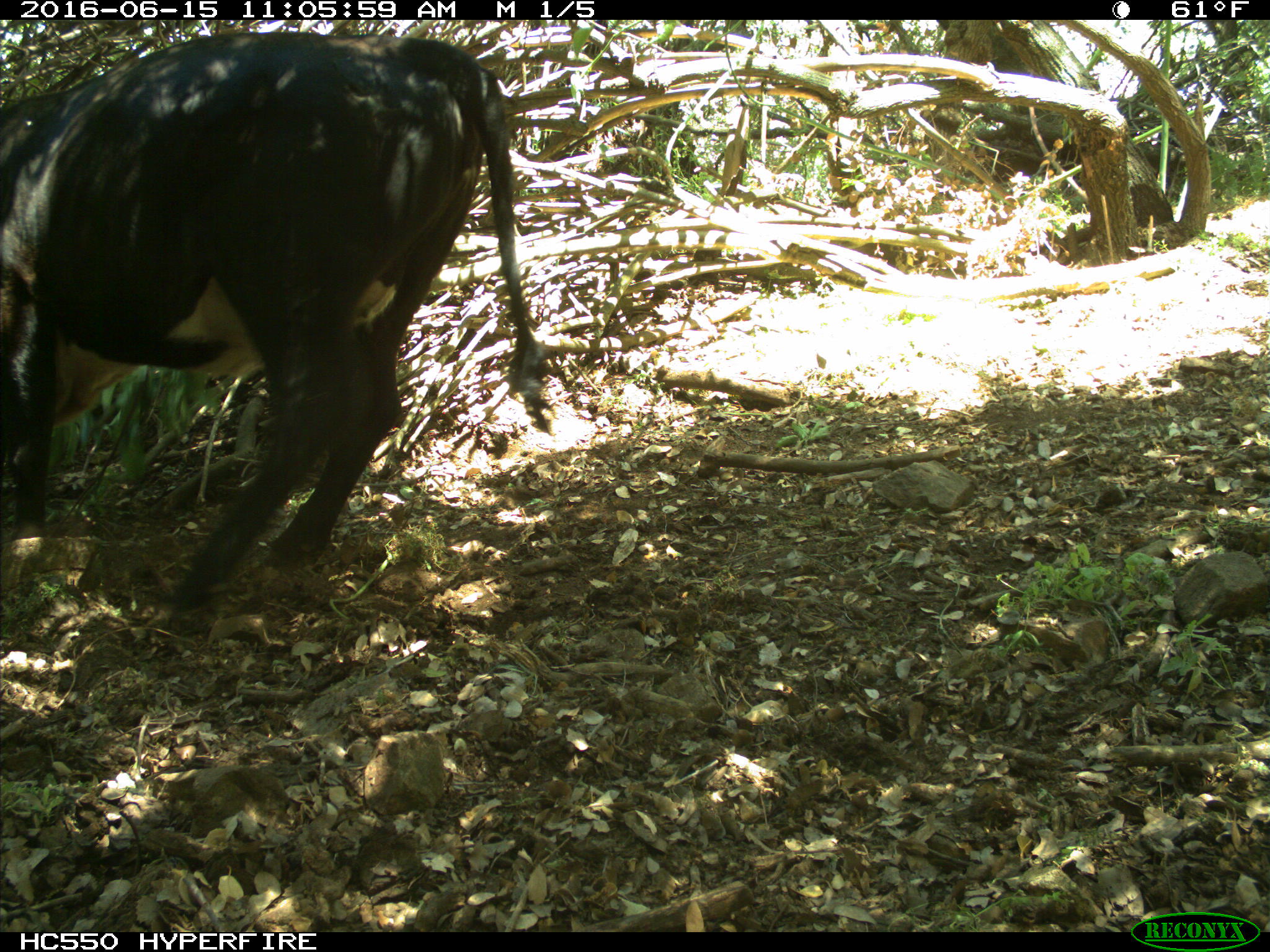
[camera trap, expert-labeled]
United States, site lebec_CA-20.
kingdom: Animalia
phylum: Chordata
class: Mammalia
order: Artiodactyla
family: Bovidae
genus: Bos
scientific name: Bos taurus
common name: domestic cow